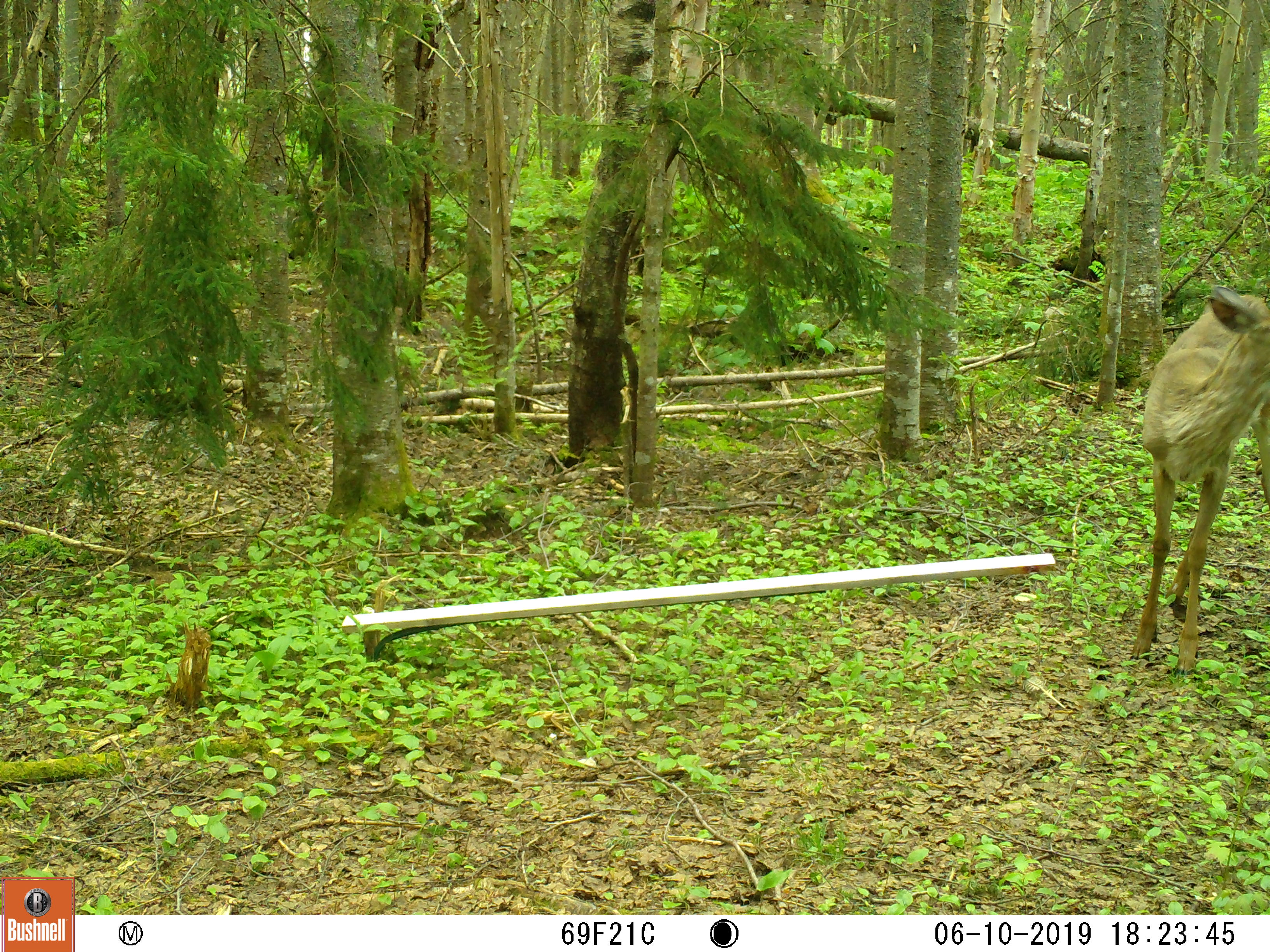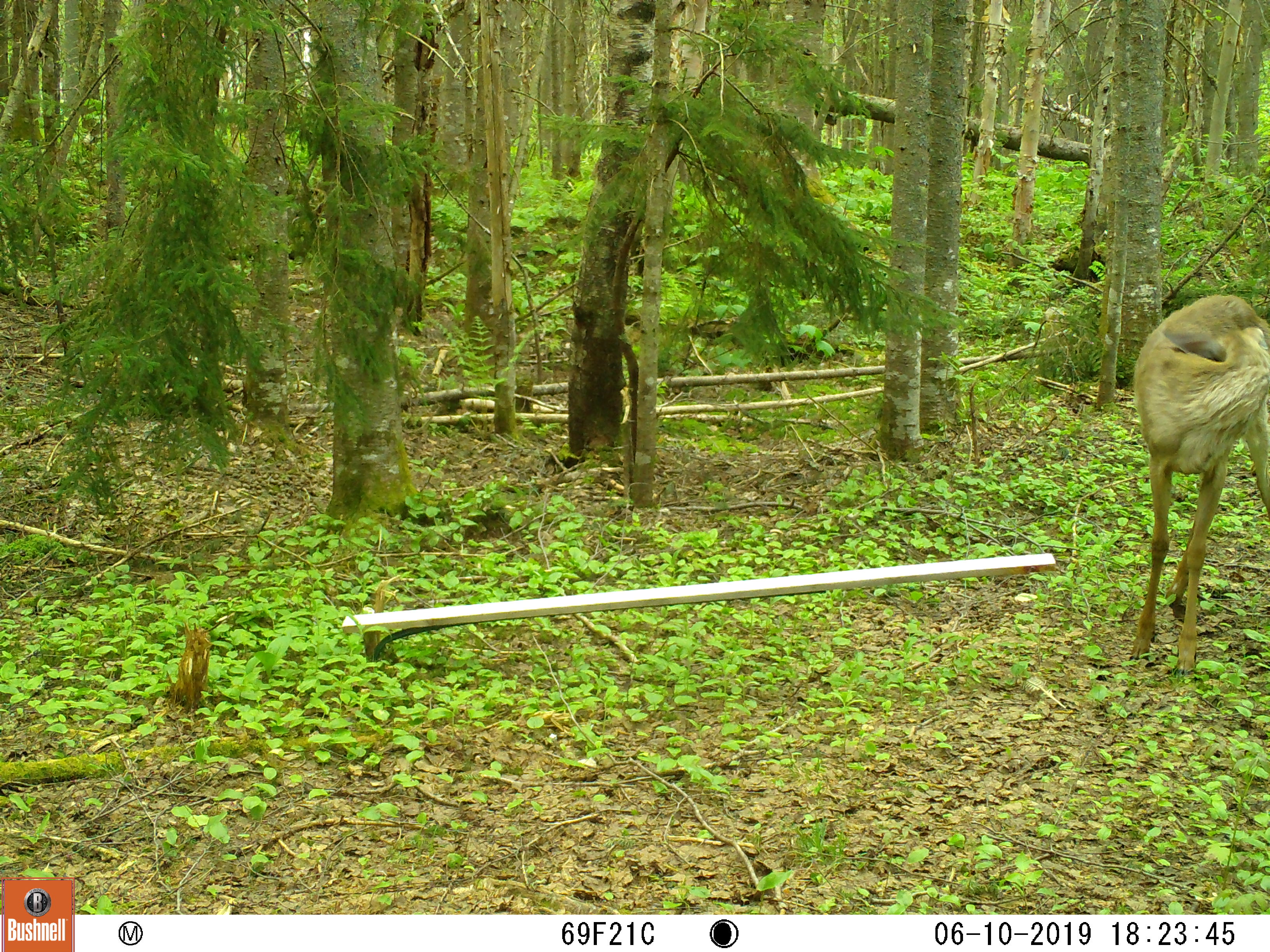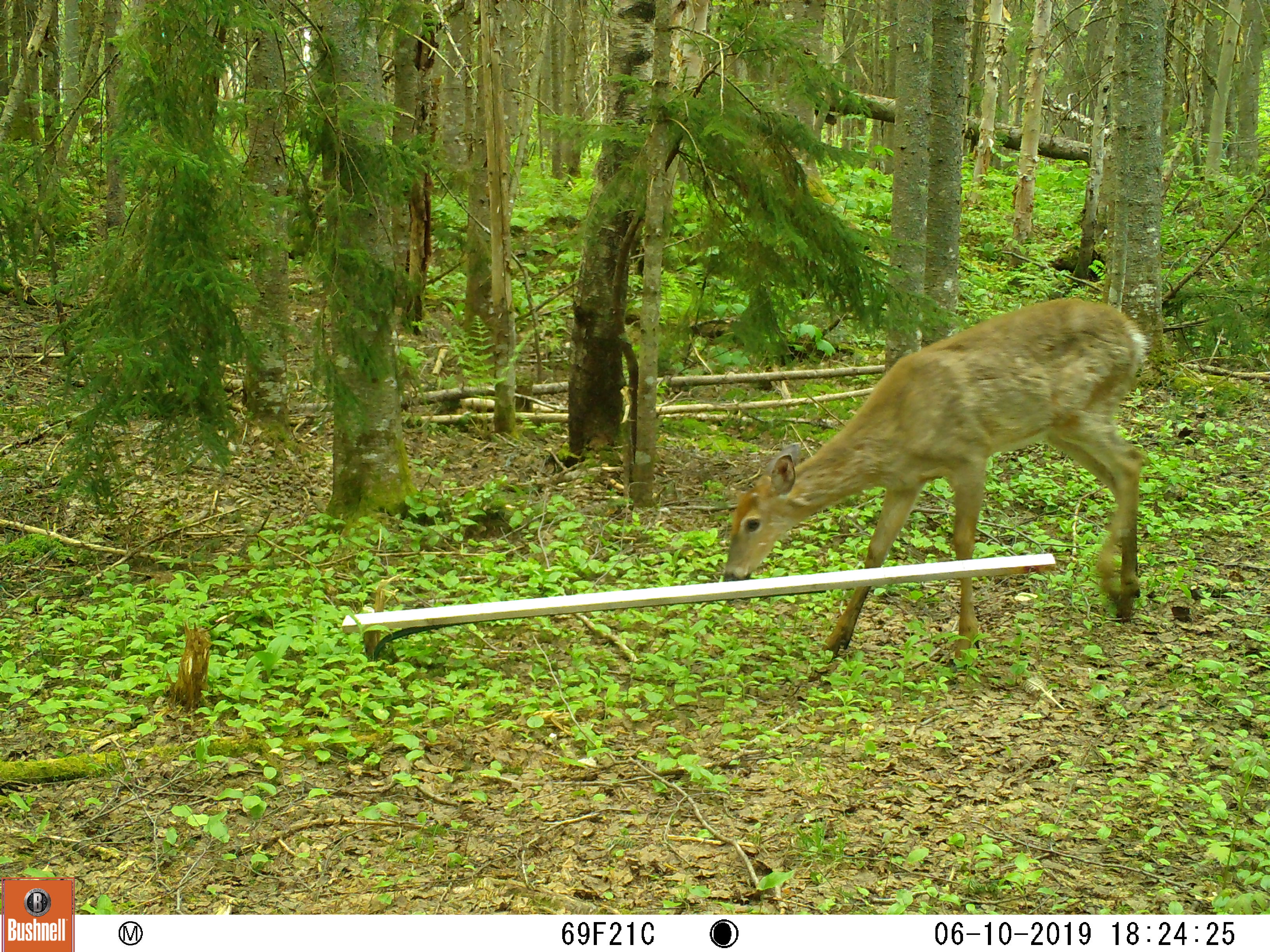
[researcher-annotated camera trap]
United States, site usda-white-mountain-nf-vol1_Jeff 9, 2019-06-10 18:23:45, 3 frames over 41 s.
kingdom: Animalia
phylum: Chordata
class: Mammalia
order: Artiodactyla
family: Cervidae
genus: Odocoileus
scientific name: Odocoileus virginianus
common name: white-tailed deer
White-tailed deer (Odocoileus virginianus).